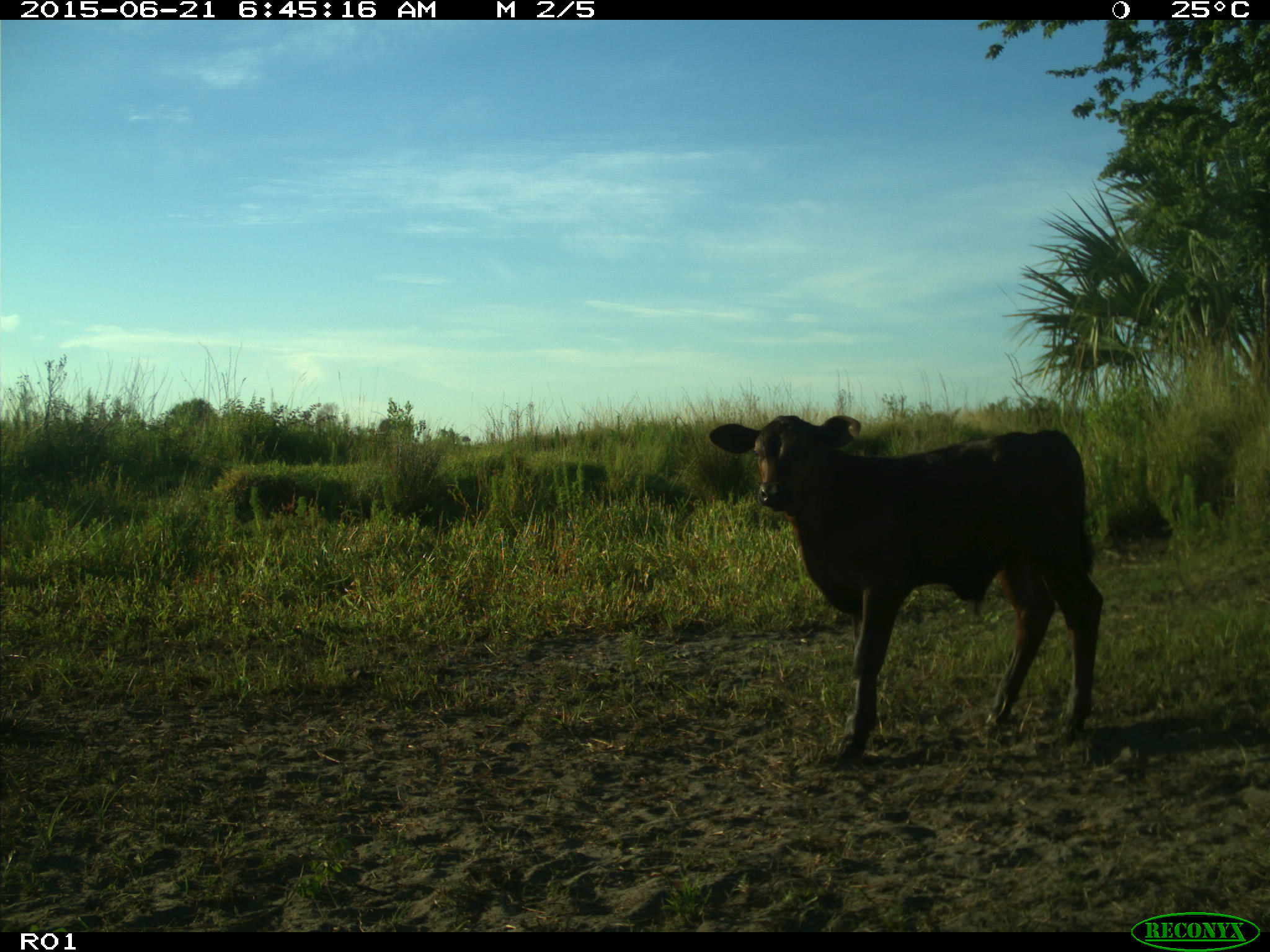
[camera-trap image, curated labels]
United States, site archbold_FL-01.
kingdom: Animalia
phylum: Chordata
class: Mammalia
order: Artiodactyla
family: Bovidae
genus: Bos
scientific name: Bos taurus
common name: domestic cow